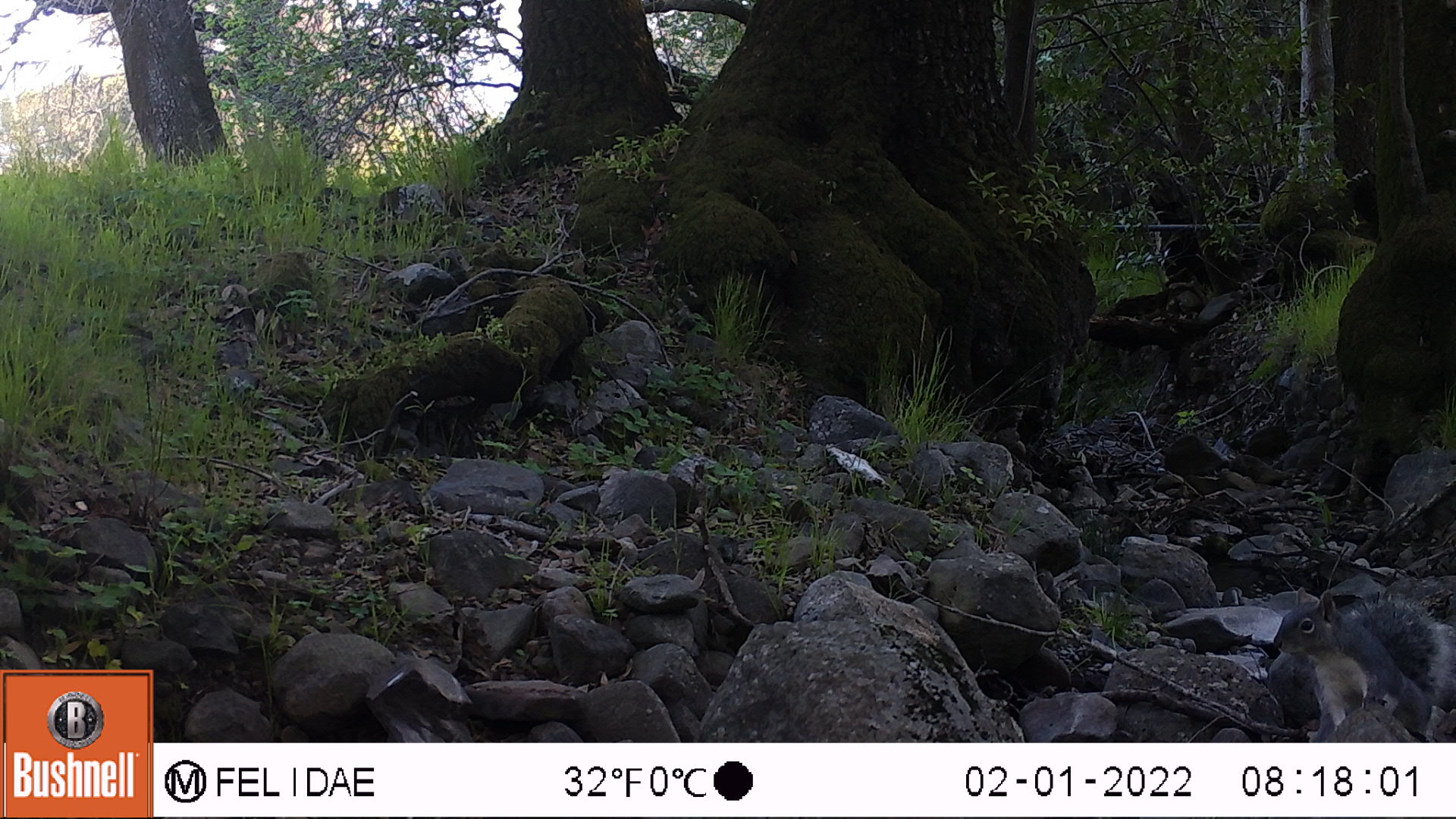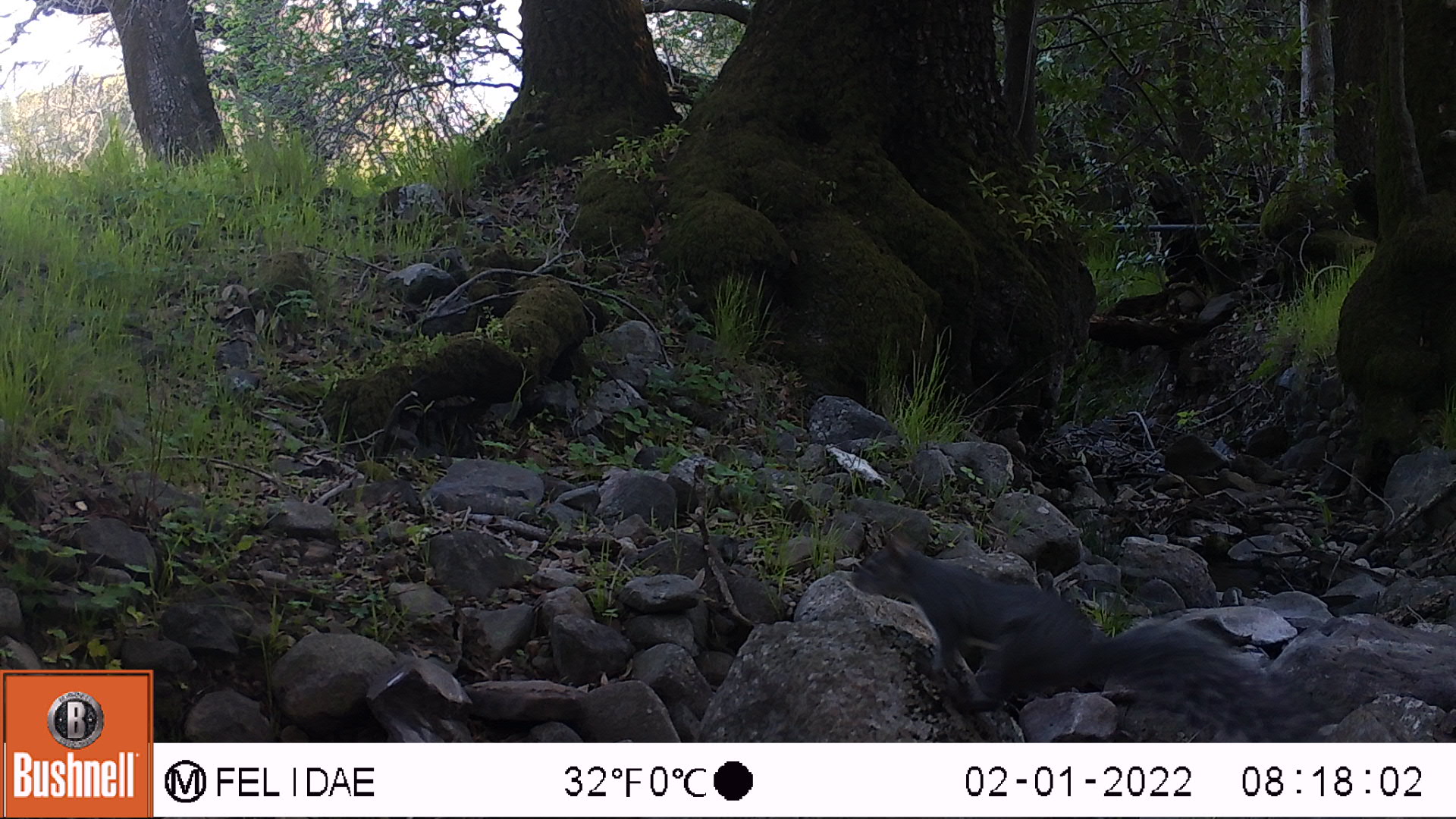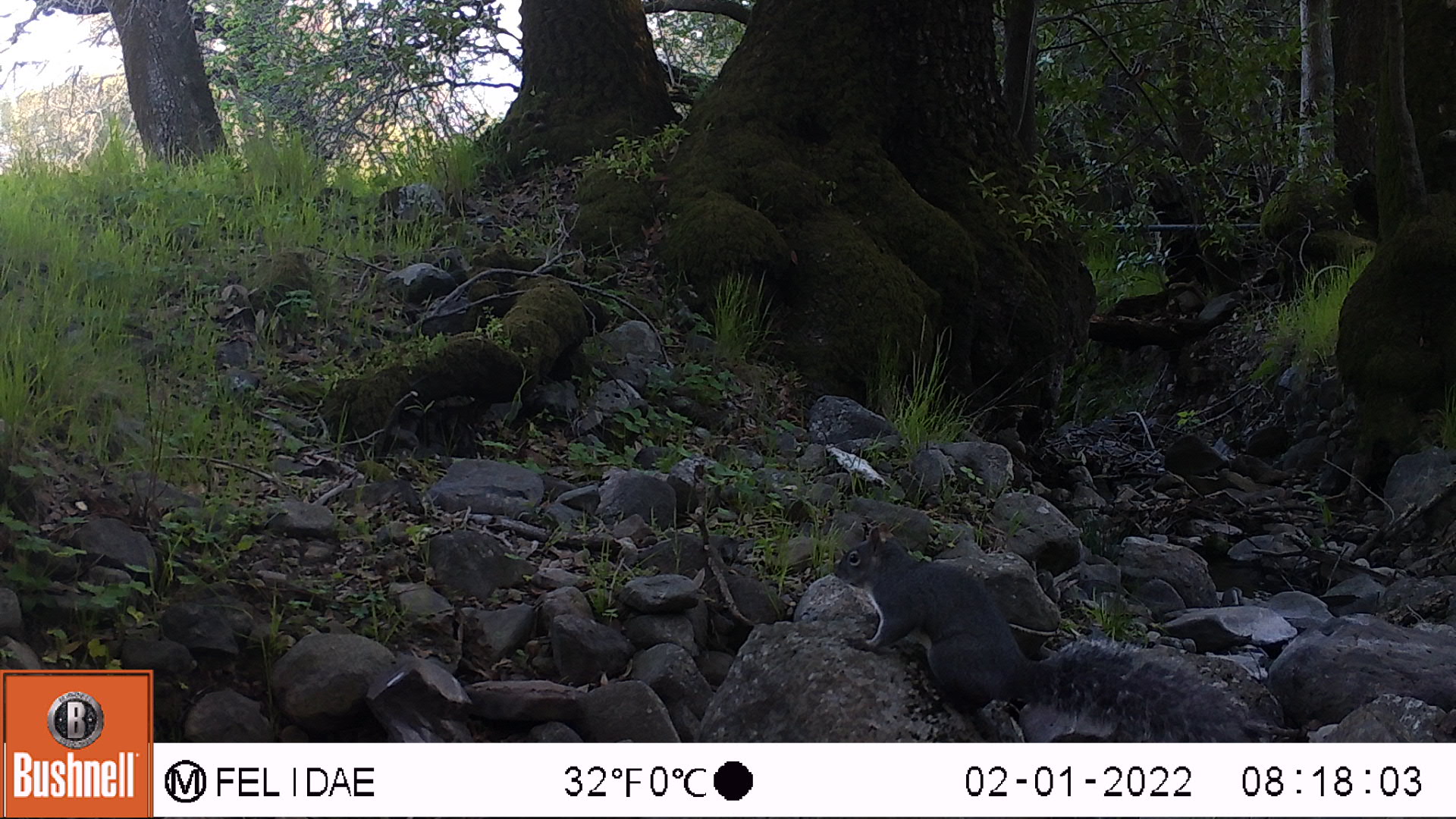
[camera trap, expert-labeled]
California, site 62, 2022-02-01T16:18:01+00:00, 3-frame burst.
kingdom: Animalia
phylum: Chordata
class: Mammalia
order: Rodentia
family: Sciuridae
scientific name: Sciuridae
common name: squirrel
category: unknown squirrel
Unknown squirrel (squirrel) (Sciuridae).